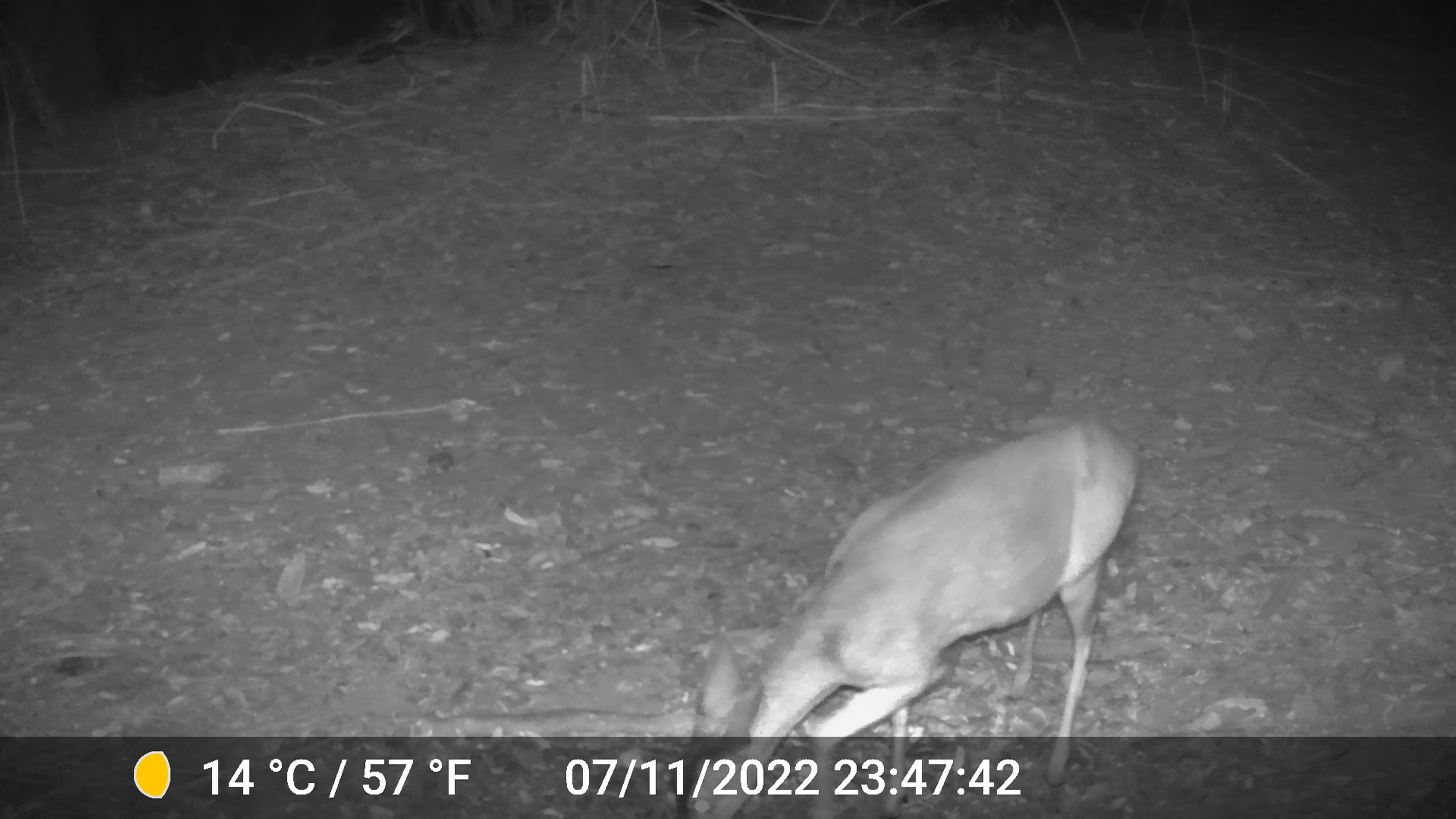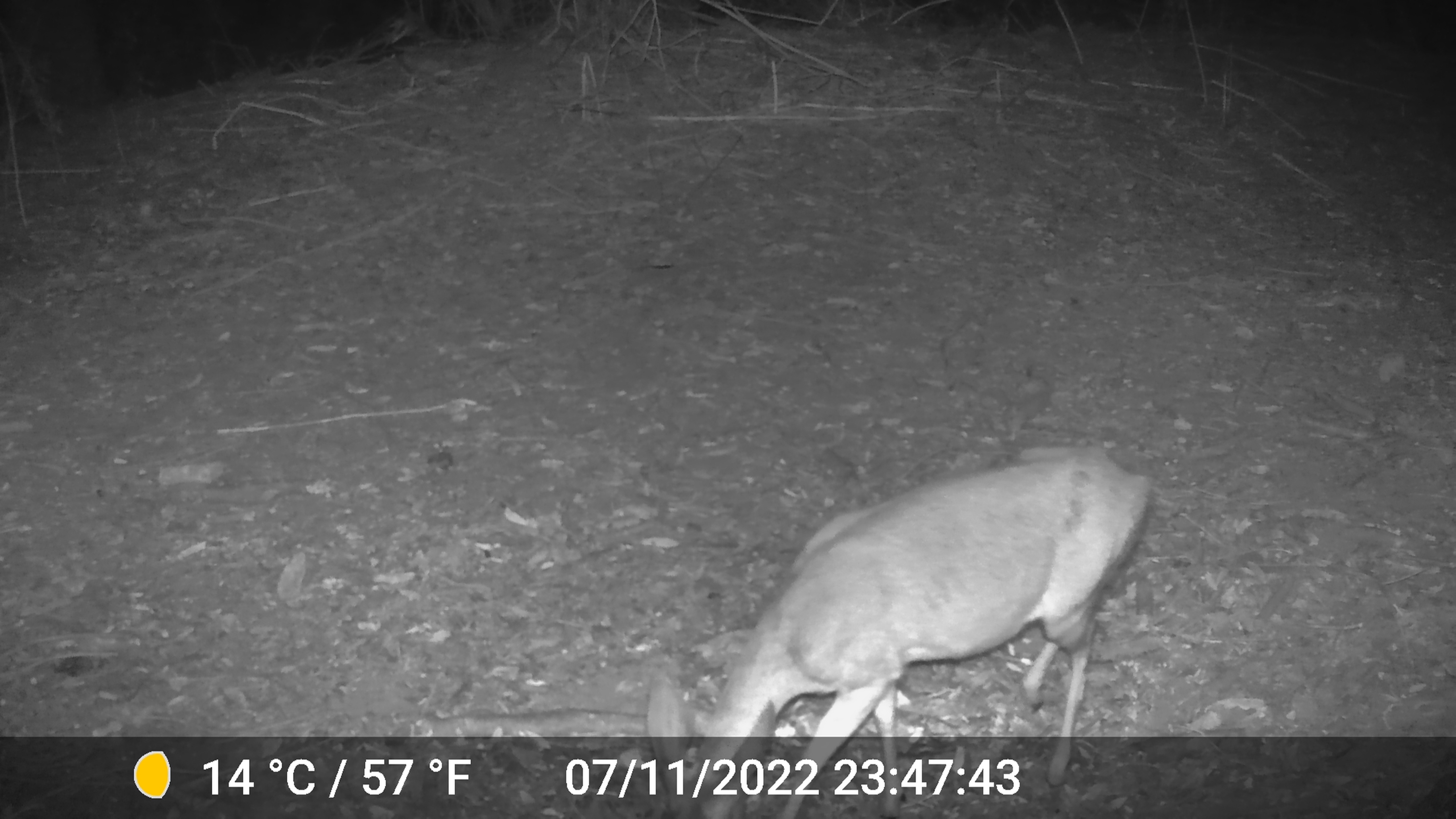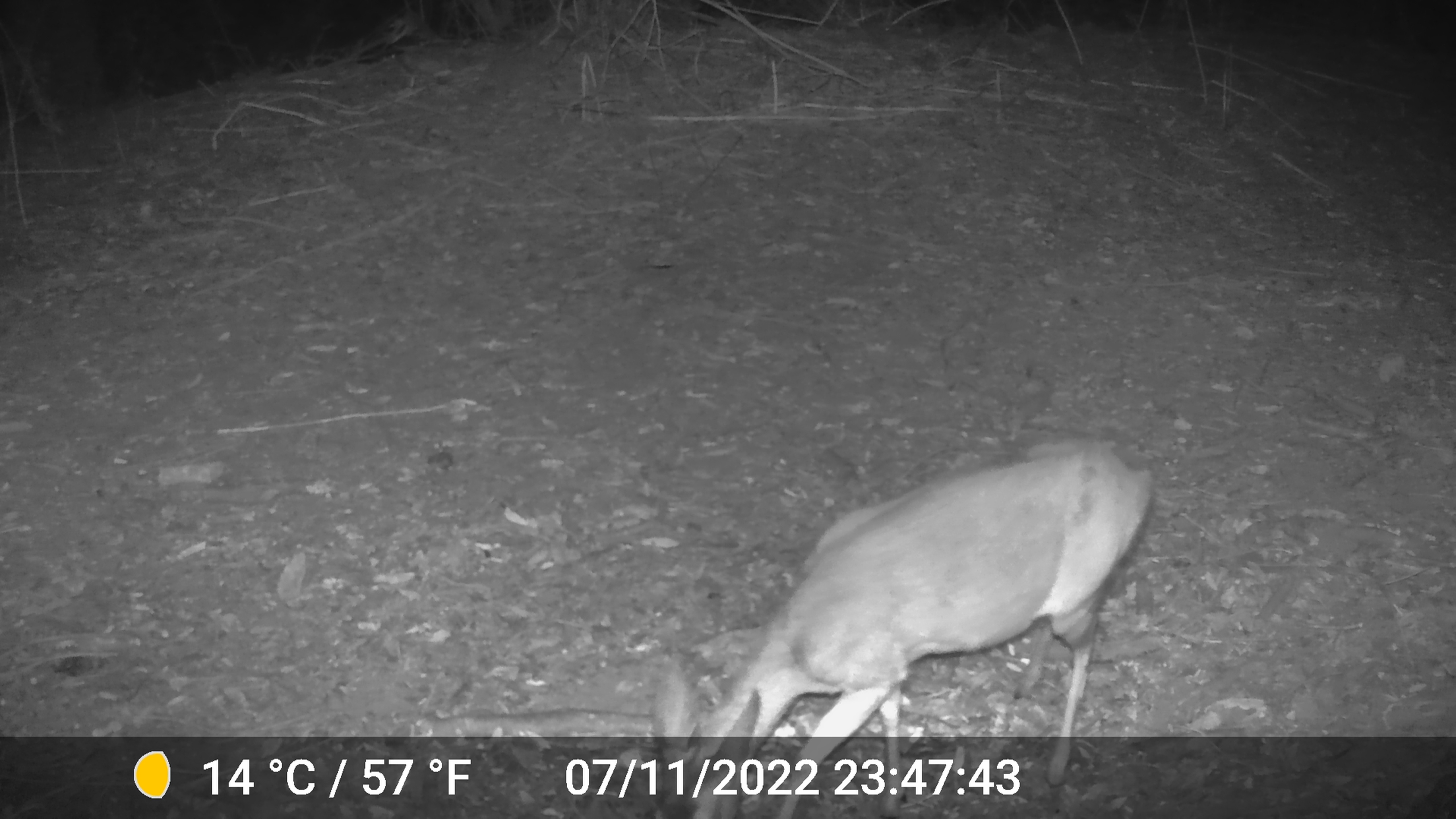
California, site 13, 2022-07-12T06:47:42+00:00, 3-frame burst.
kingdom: Animalia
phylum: Chordata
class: Mammalia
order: Artiodactyla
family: Cervidae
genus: Odocoileus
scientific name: Odocoileus hemionus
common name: mule deer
Mule deer (Odocoileus hemionus).